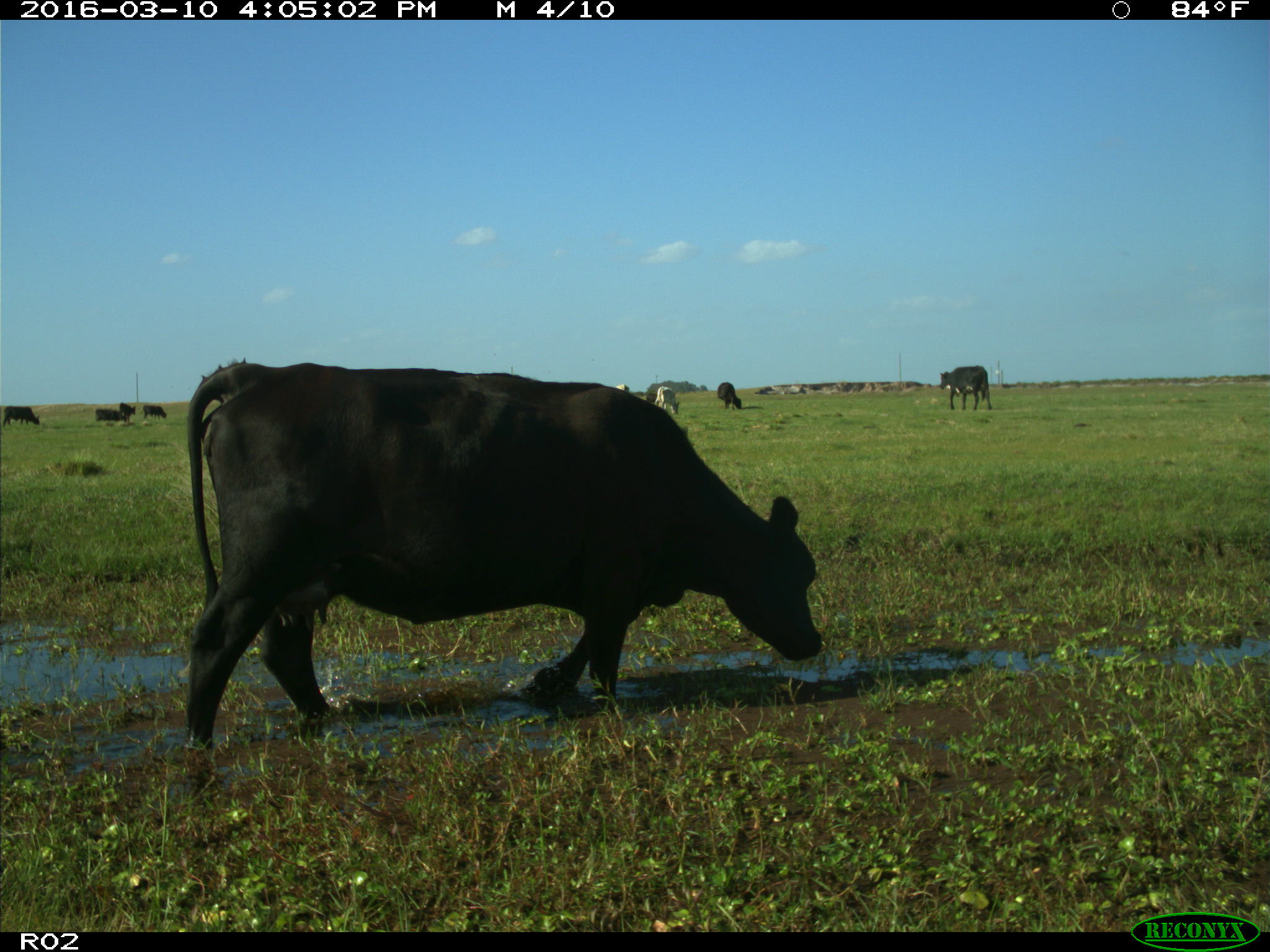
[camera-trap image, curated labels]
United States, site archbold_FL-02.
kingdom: Animalia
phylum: Chordata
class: Mammalia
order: Artiodactyla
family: Bovidae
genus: Bos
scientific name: Bos taurus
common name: domestic cow